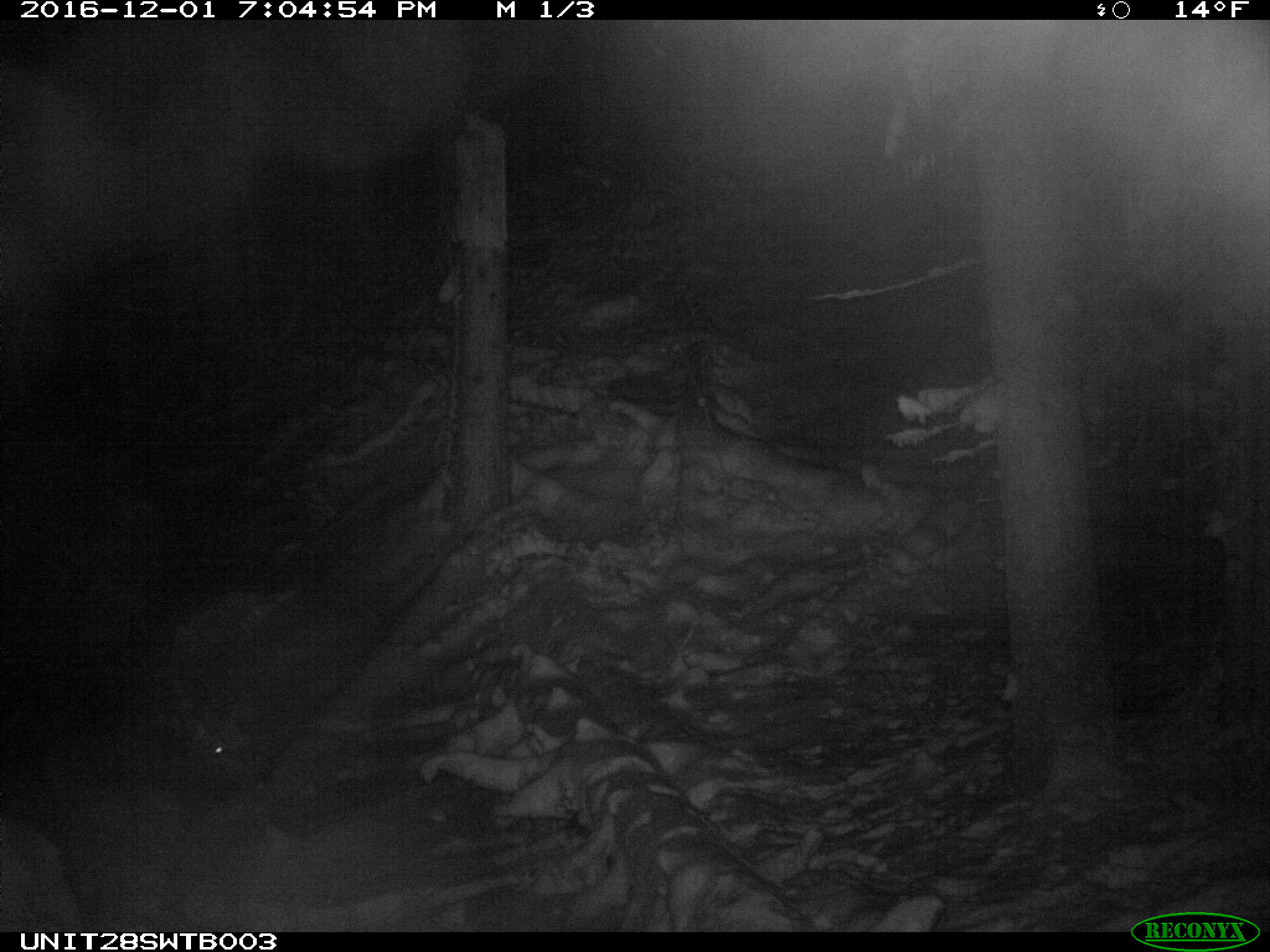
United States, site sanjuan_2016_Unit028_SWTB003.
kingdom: Animalia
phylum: Chordata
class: Mammalia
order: Artiodactyla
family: Cervidae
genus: Cervus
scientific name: Cervus elaphus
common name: red deer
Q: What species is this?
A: Cervus elaphus (red deer).